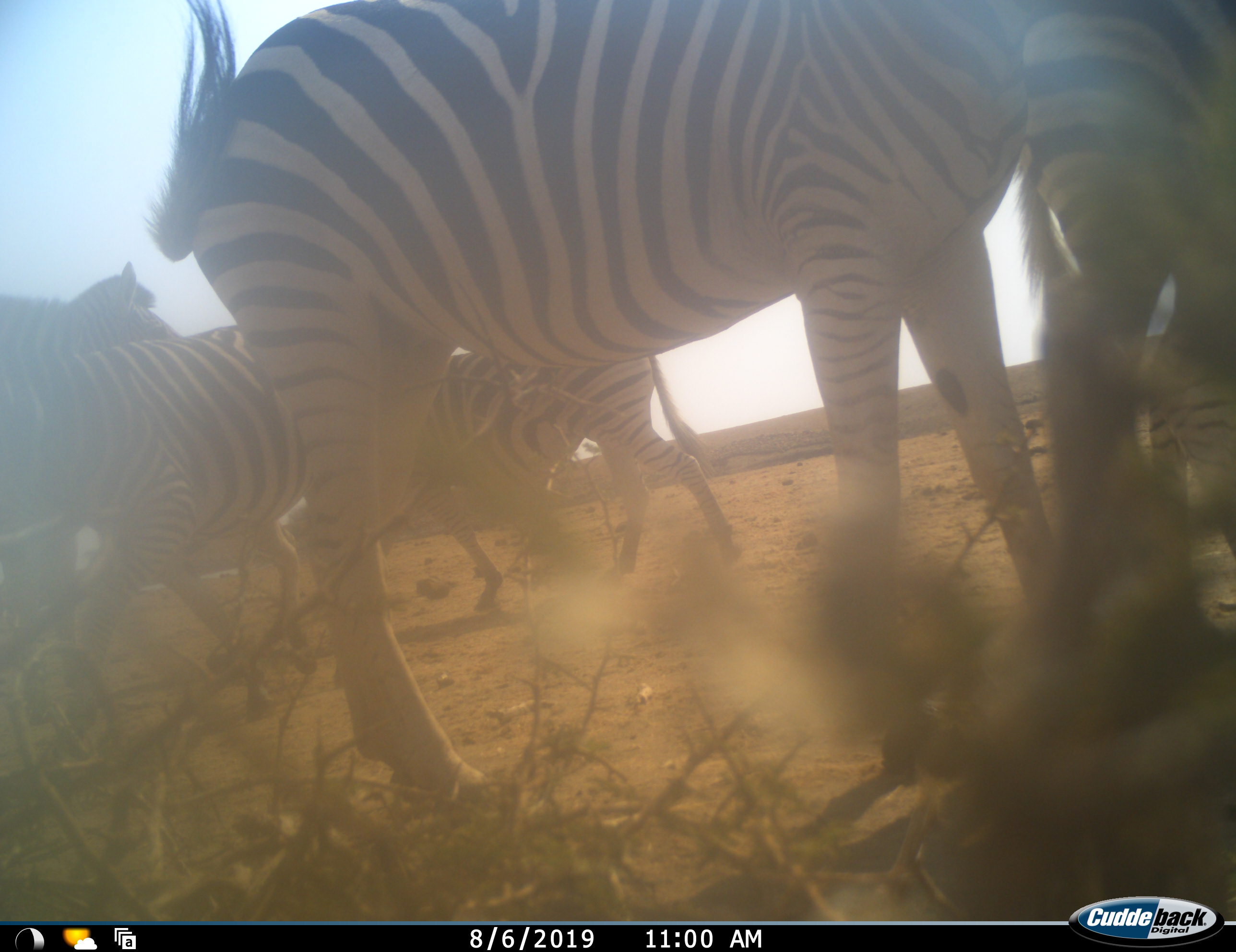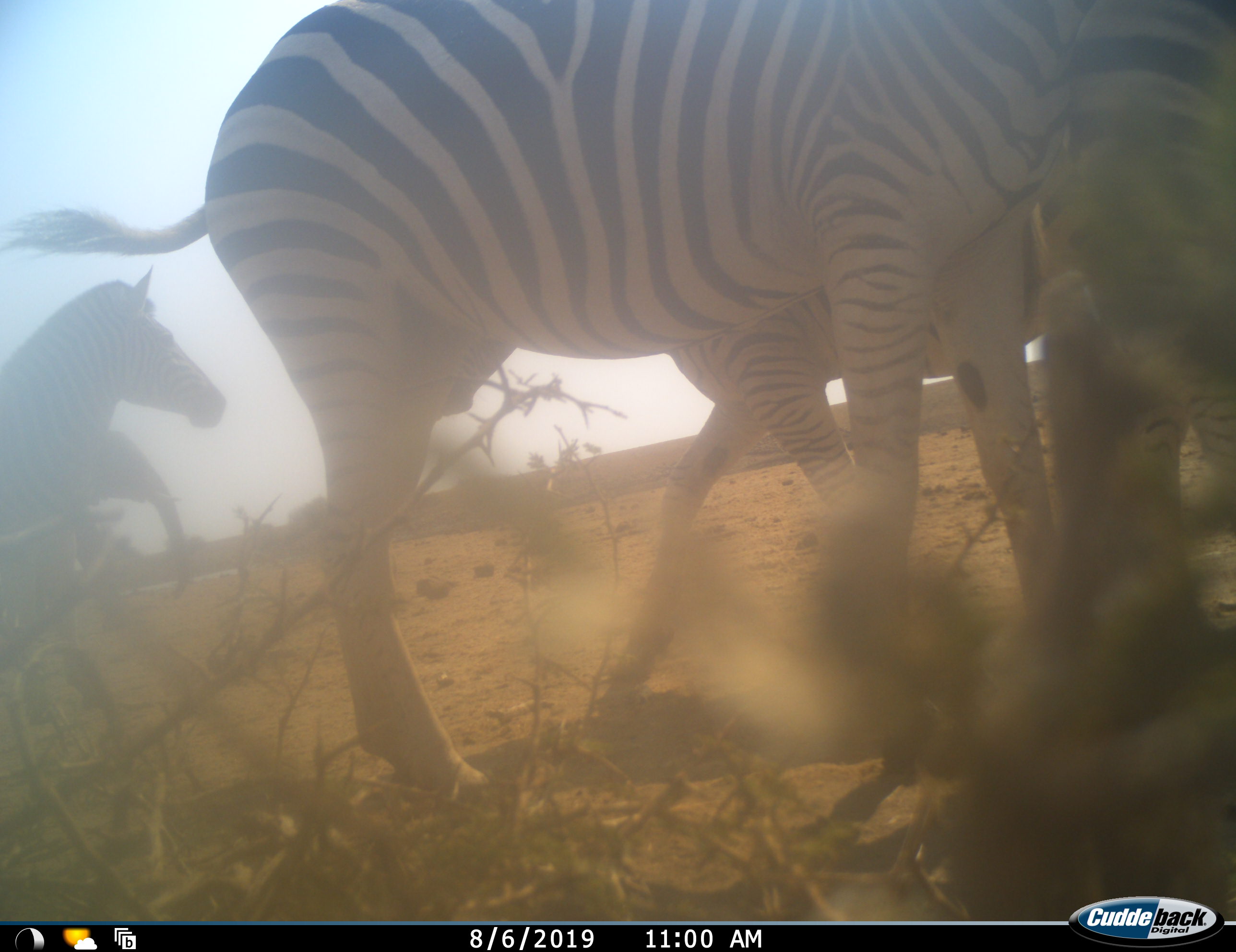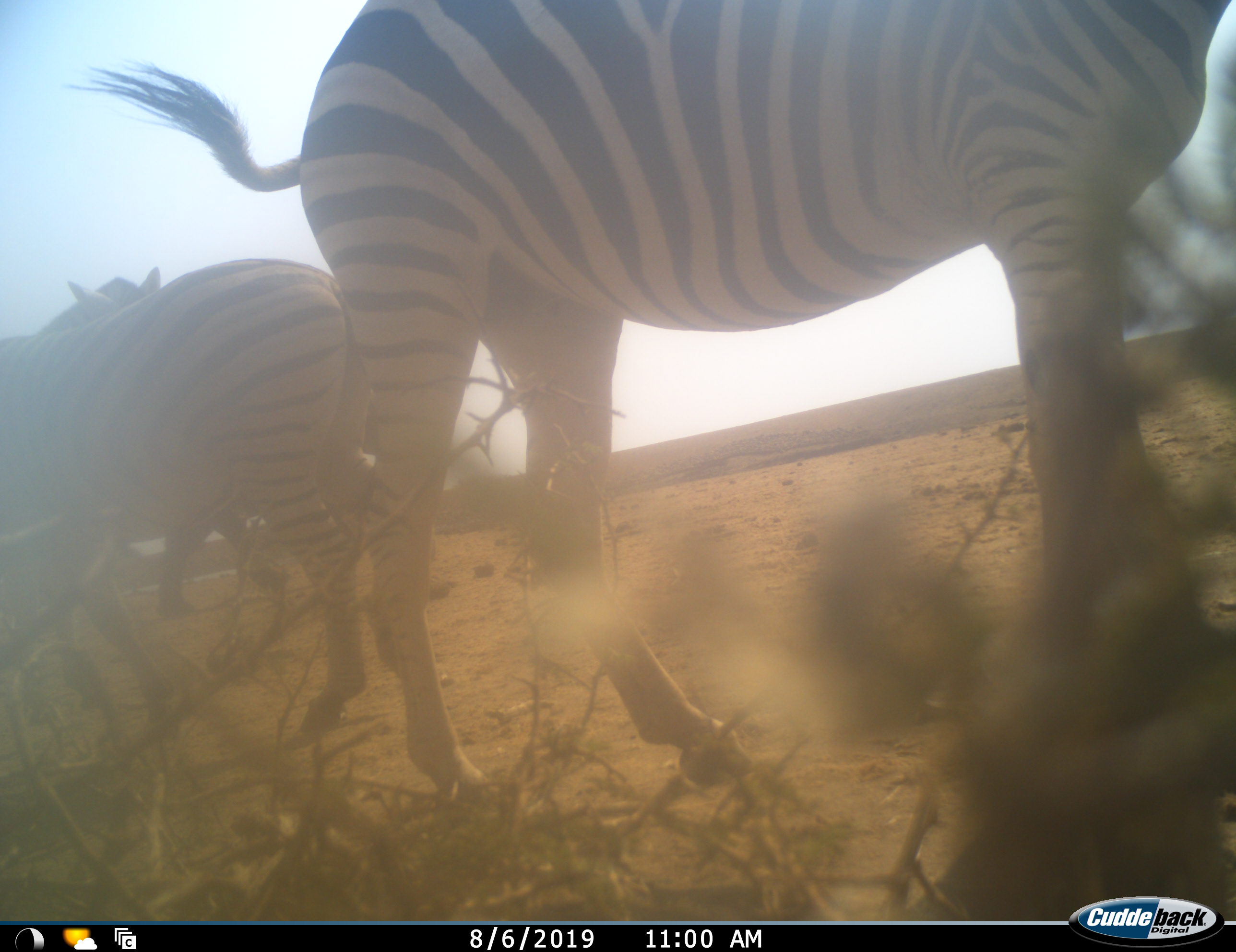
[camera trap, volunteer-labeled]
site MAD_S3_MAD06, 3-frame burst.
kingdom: Animalia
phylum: Chordata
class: Mammalia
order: Perissodactyla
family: Equidae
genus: Equus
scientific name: Equus quagga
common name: plains zebra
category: zebraplains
Zebraplains (plains zebra) (Equus quagga), count 5. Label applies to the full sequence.